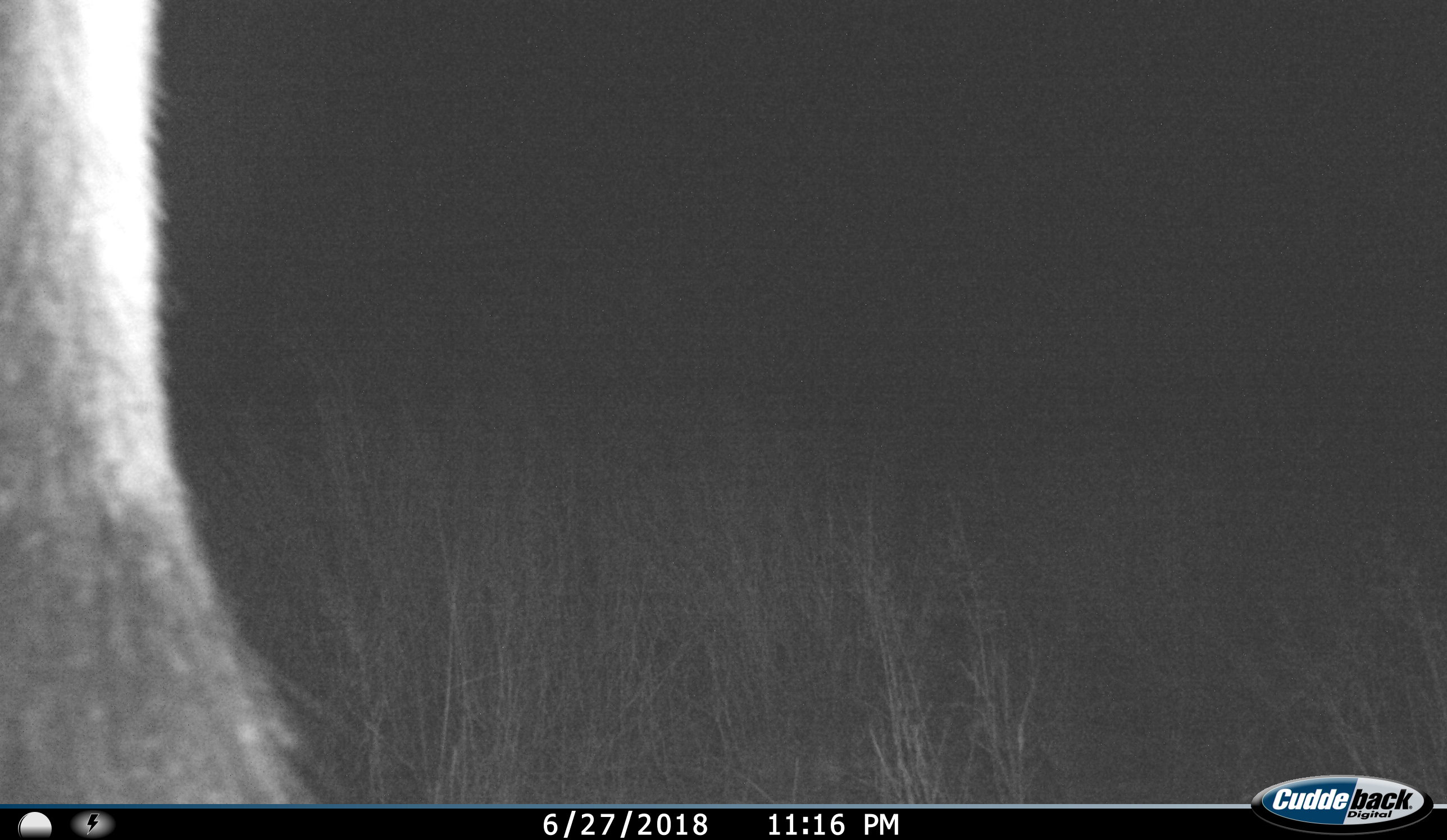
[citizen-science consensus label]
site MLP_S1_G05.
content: unidentified animal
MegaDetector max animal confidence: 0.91